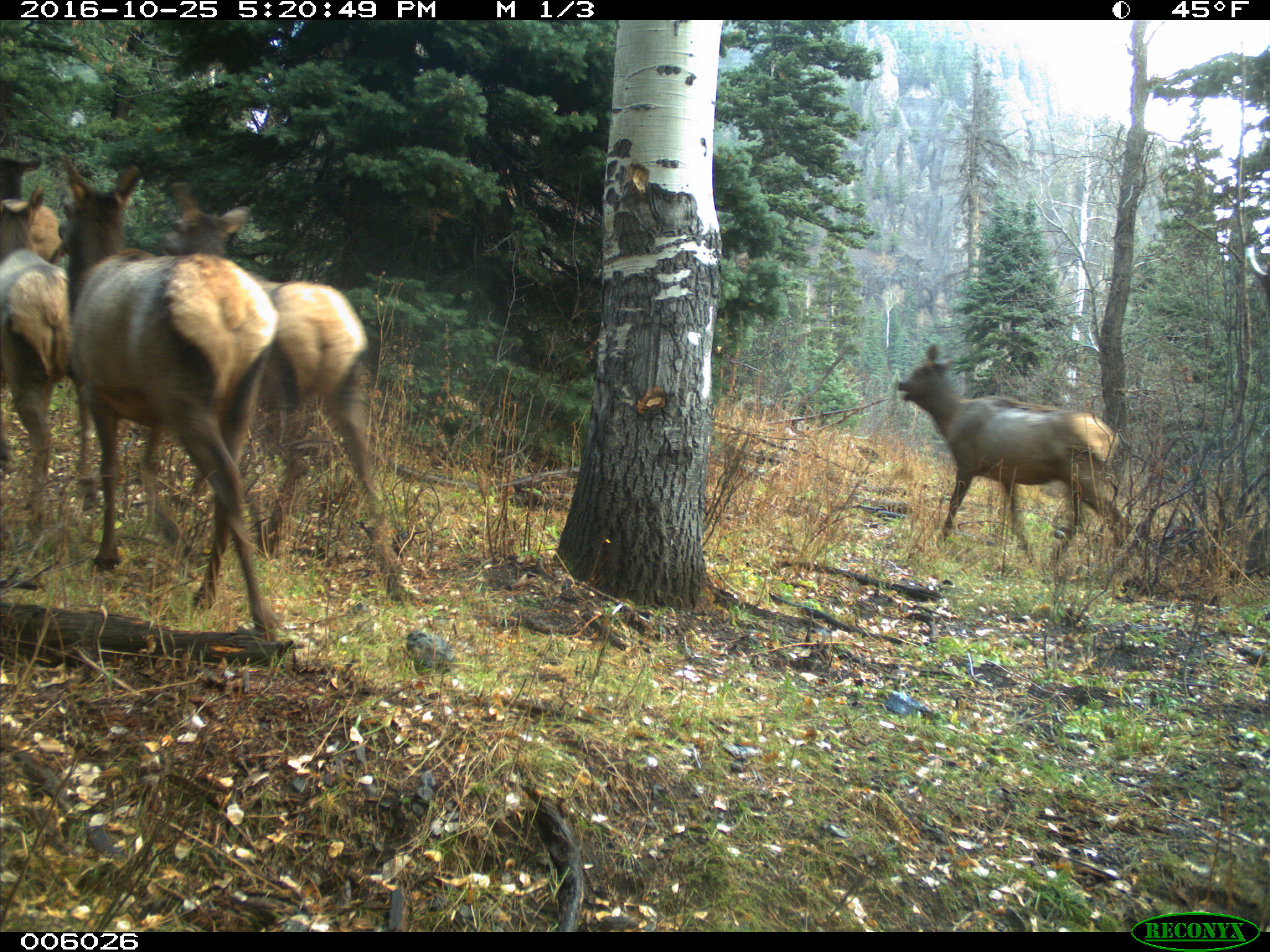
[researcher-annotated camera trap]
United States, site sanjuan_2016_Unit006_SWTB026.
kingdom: Animalia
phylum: Chordata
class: Mammalia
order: Artiodactyla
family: Cervidae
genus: Cervus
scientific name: Cervus elaphus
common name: red deer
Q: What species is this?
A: Cervus elaphus (red deer).